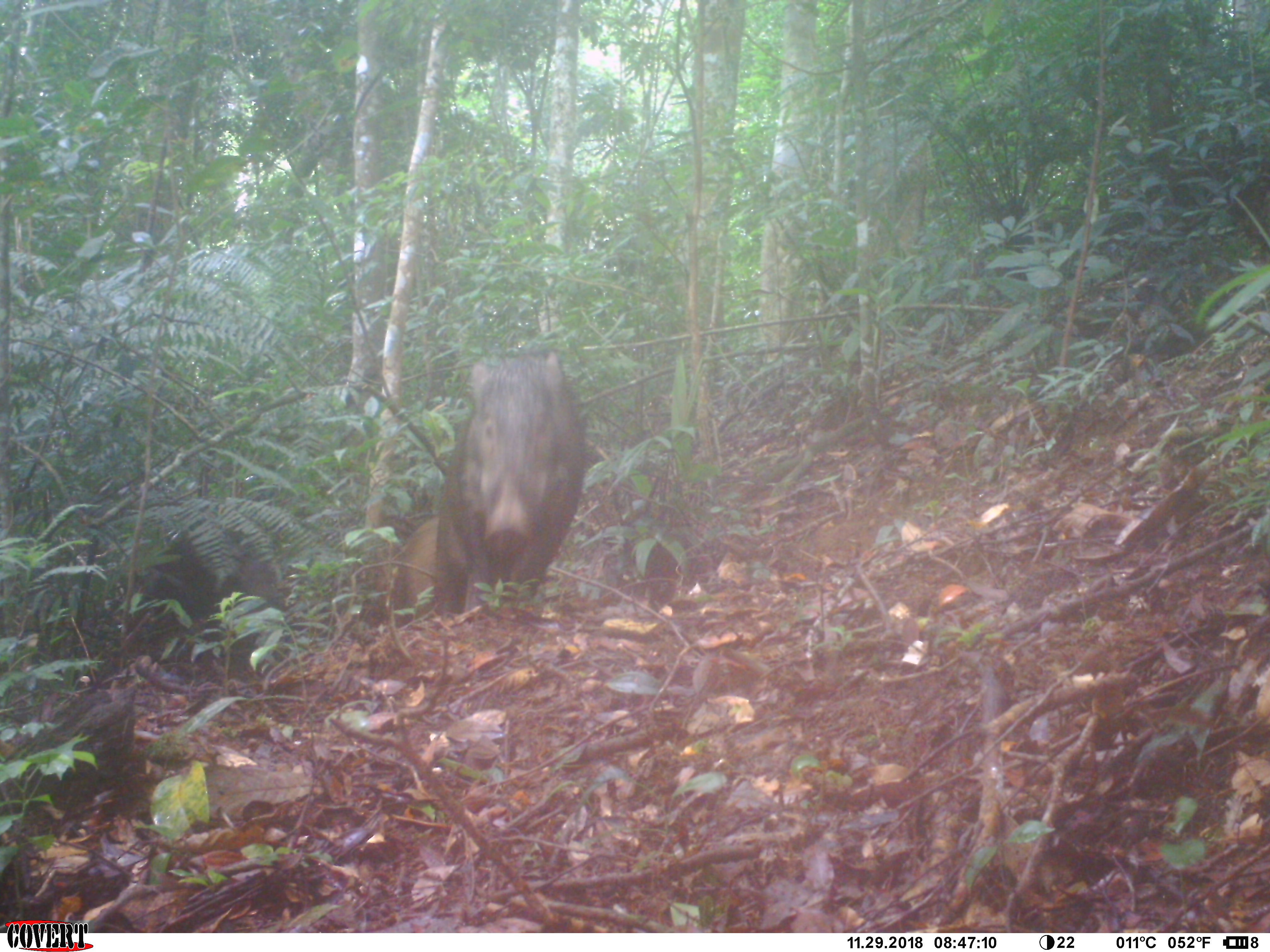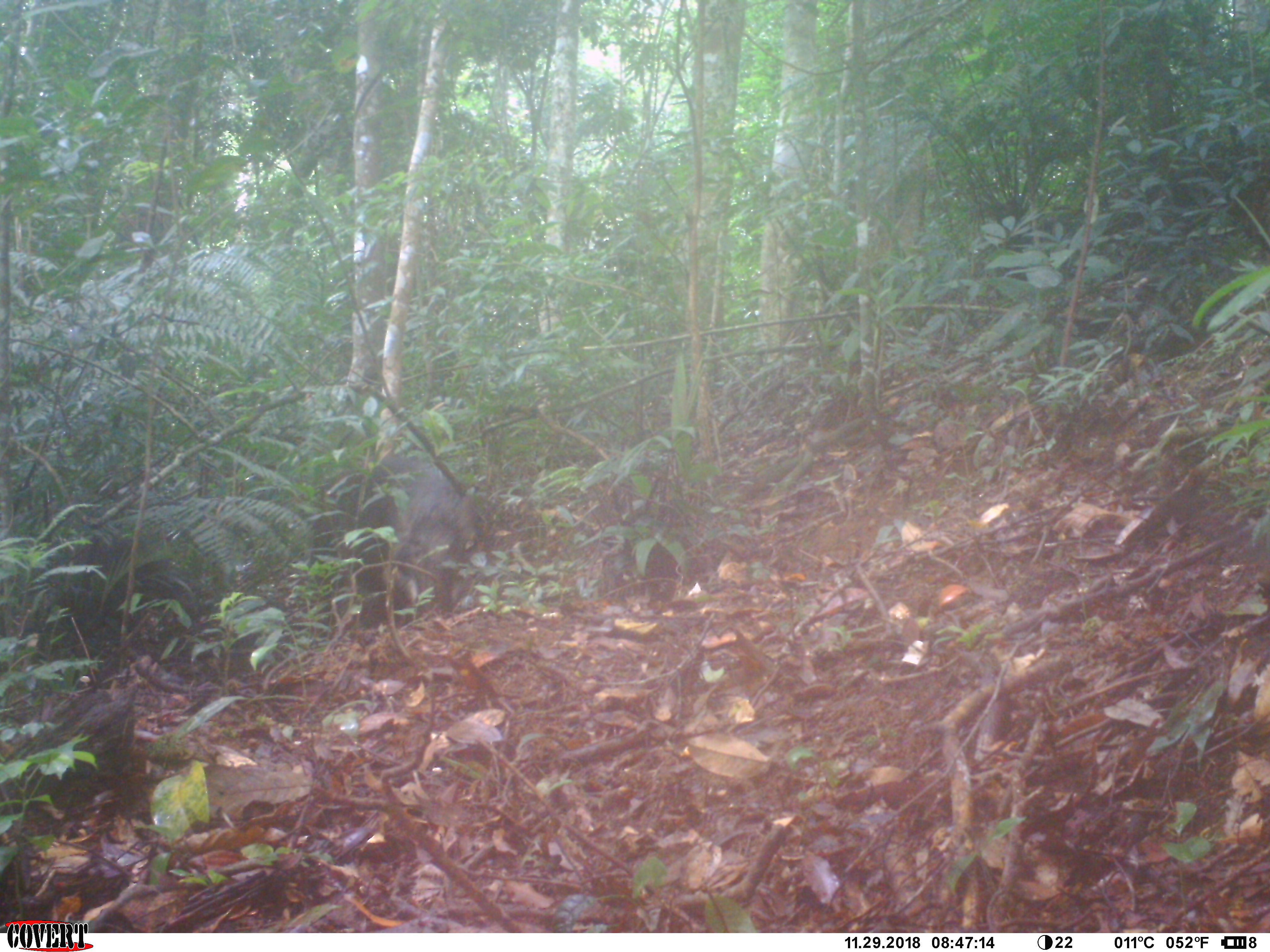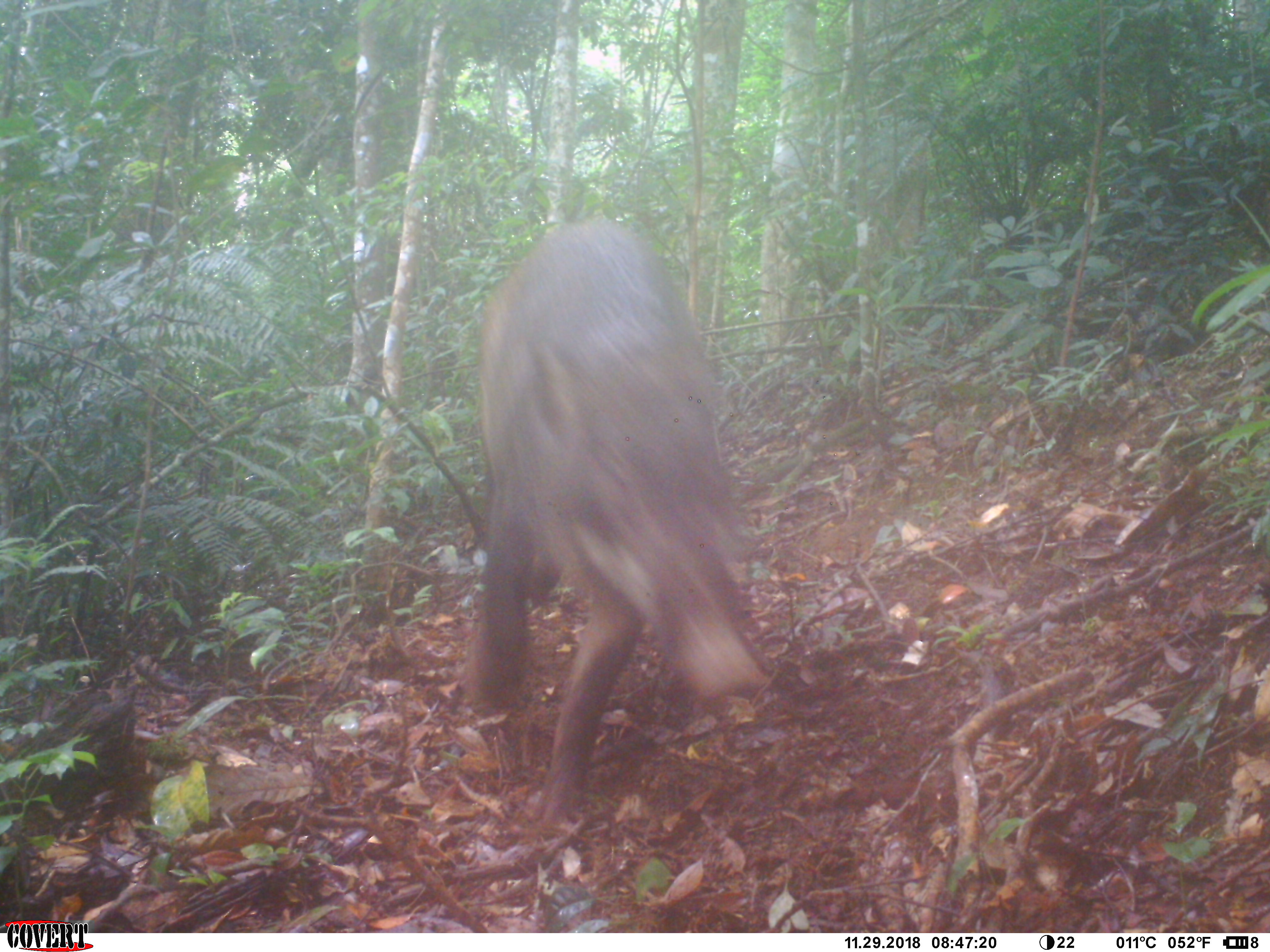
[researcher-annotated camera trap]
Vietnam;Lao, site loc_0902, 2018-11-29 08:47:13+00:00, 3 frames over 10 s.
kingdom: Animalia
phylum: Chordata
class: Mammalia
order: Artiodactyla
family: Suidae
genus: Sus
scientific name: Sus scrofa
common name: eurasian wild pig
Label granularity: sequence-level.